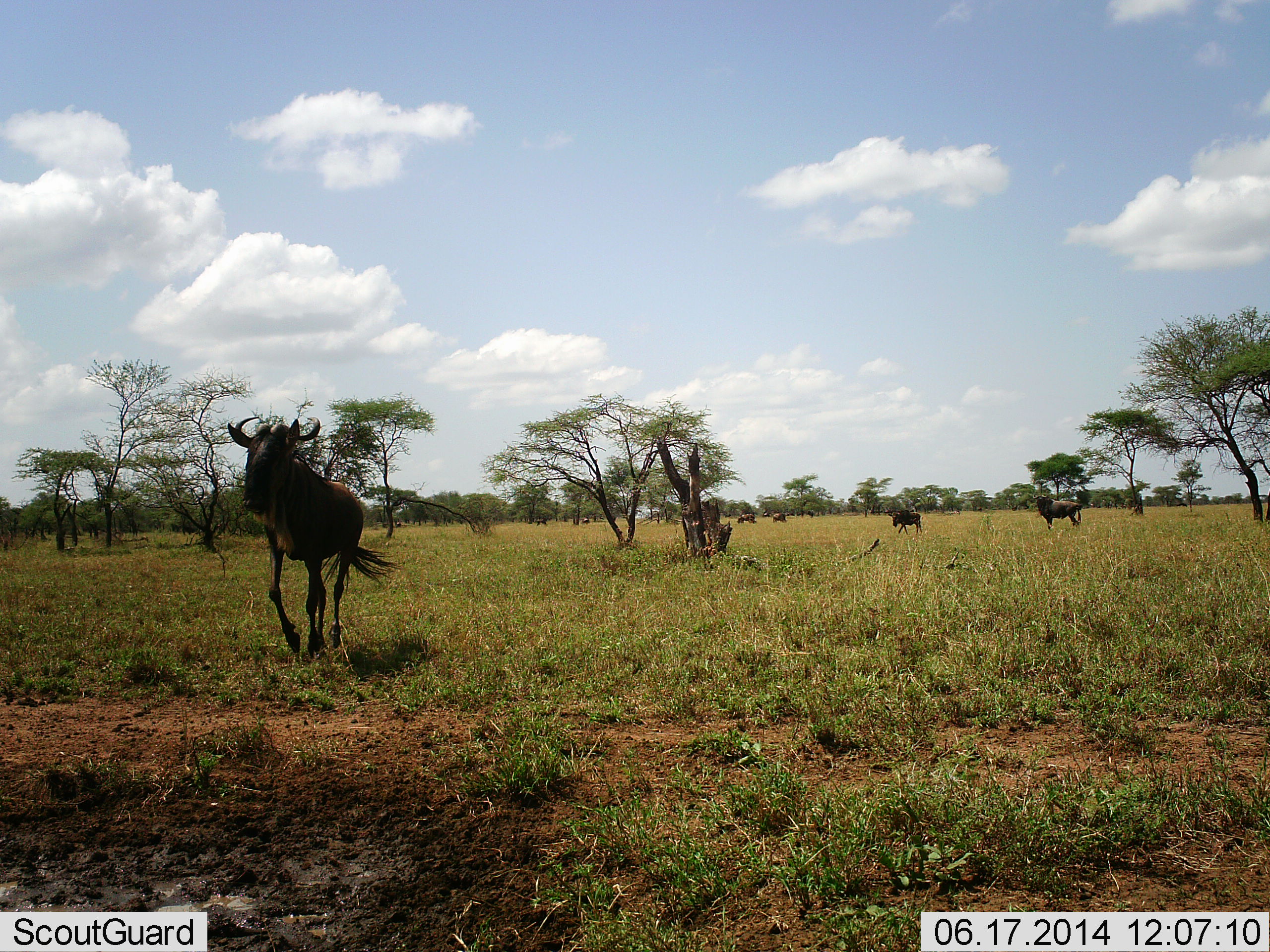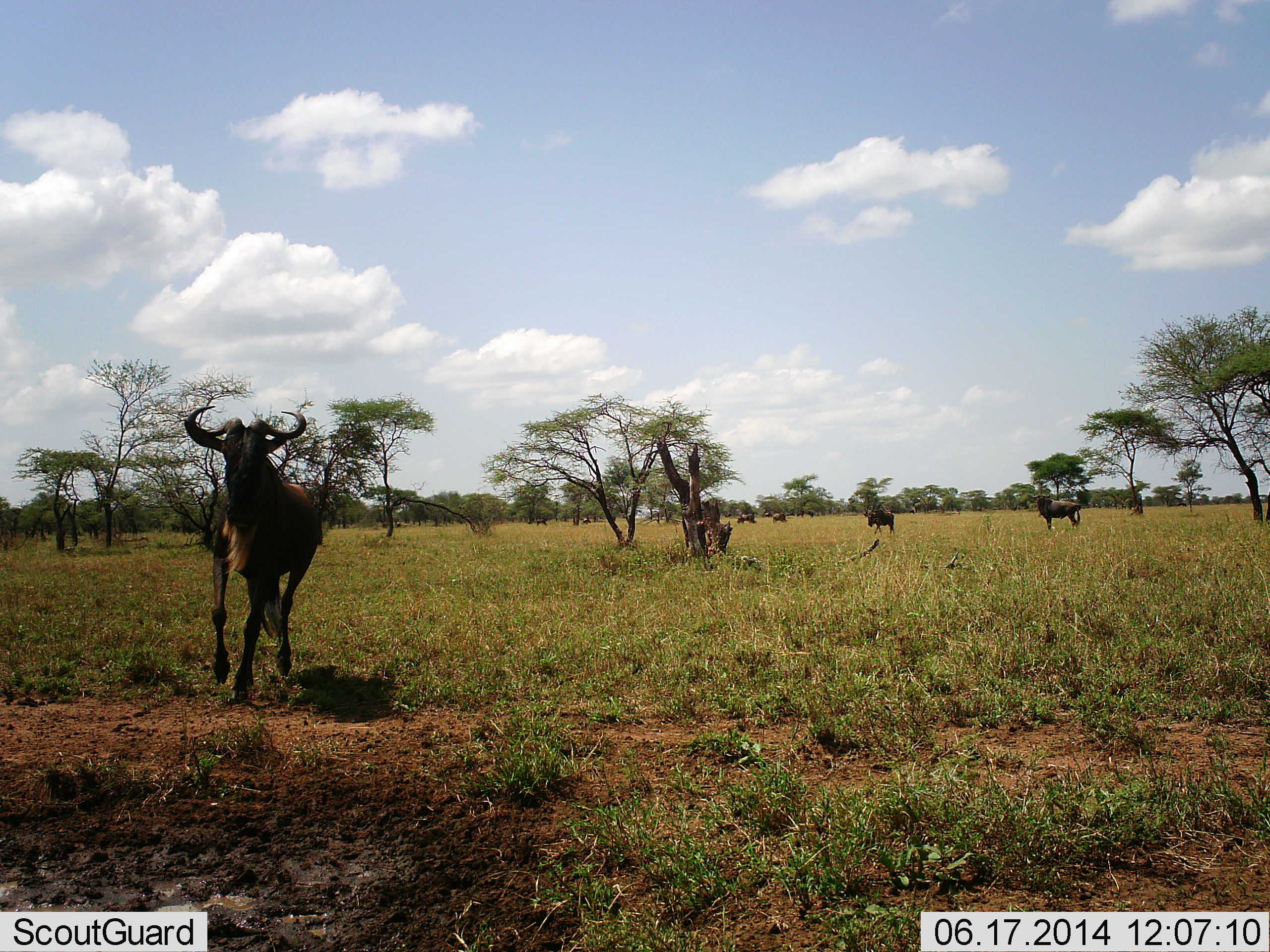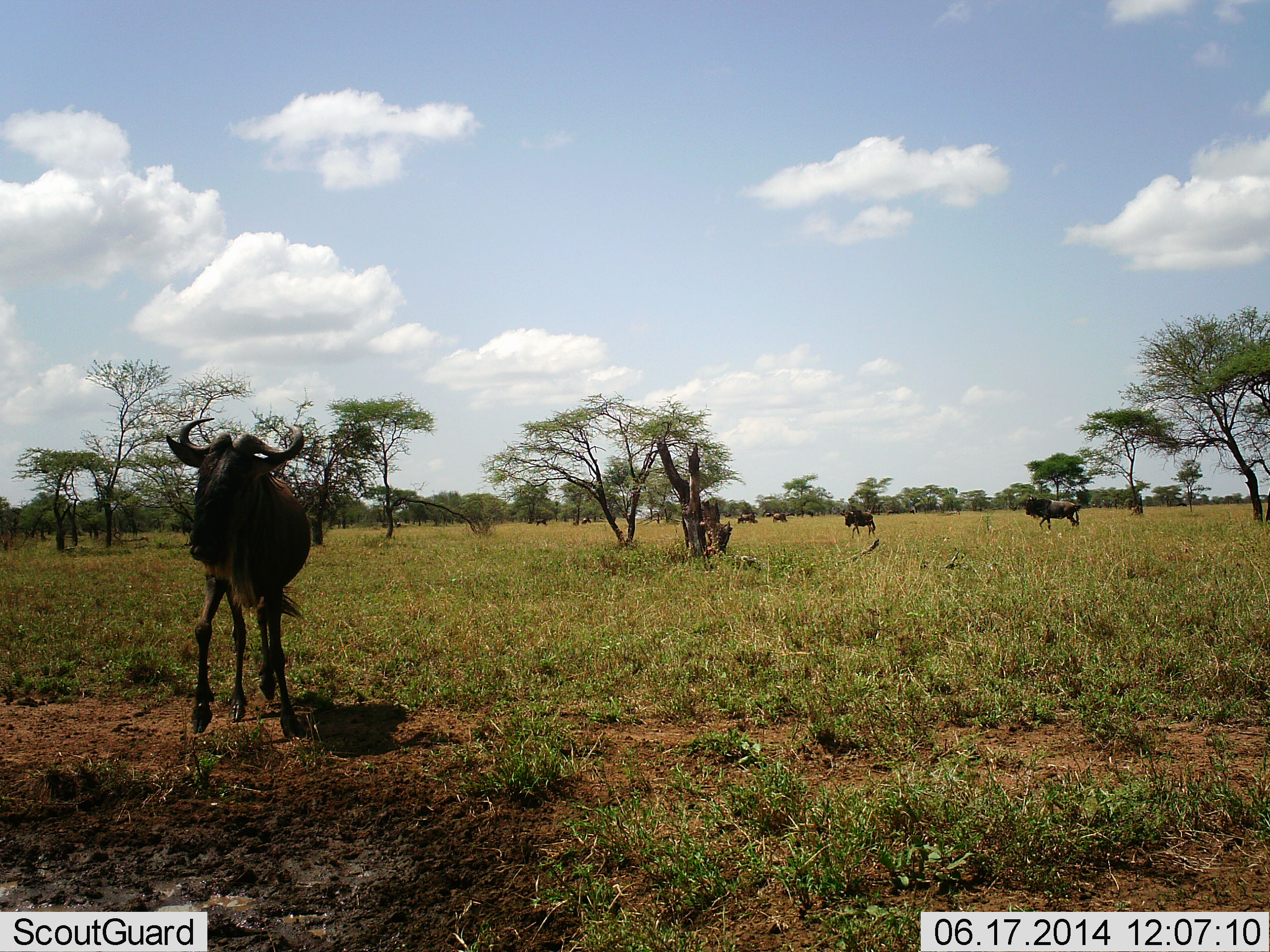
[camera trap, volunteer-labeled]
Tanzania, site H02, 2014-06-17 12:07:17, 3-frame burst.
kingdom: Animalia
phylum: Chordata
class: Mammalia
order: Artiodactyla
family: Bovidae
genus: Connochaetes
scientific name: Connochaetes taurinus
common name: blue wildebeest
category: wildebeest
Wildebeest (blue wildebeest) (Connochaetes taurinus), count 5. Behavior (volunteer vote fractions): standing 80%, resting 10%, moving 80%, interacting 10%. Young present (vote fraction): 10%. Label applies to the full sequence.